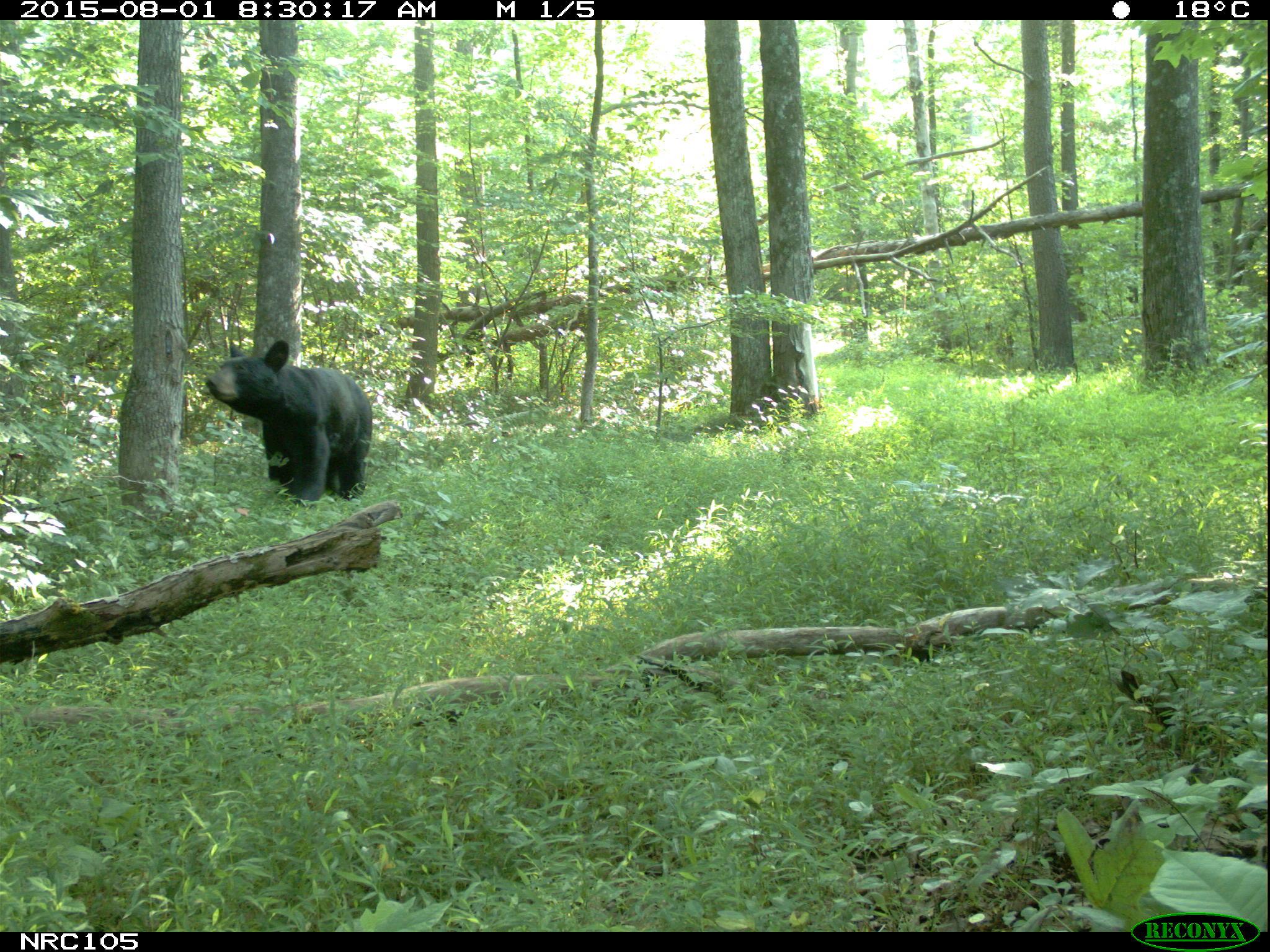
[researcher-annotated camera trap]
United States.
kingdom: Animalia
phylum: Chordata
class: Mammalia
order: Carnivora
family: Ursidae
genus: Ursus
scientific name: Ursus americanus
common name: american black bear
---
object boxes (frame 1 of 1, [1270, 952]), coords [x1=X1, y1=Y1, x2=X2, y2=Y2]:
American Black Bear: [x1=191, y1=339, x2=383, y2=504]